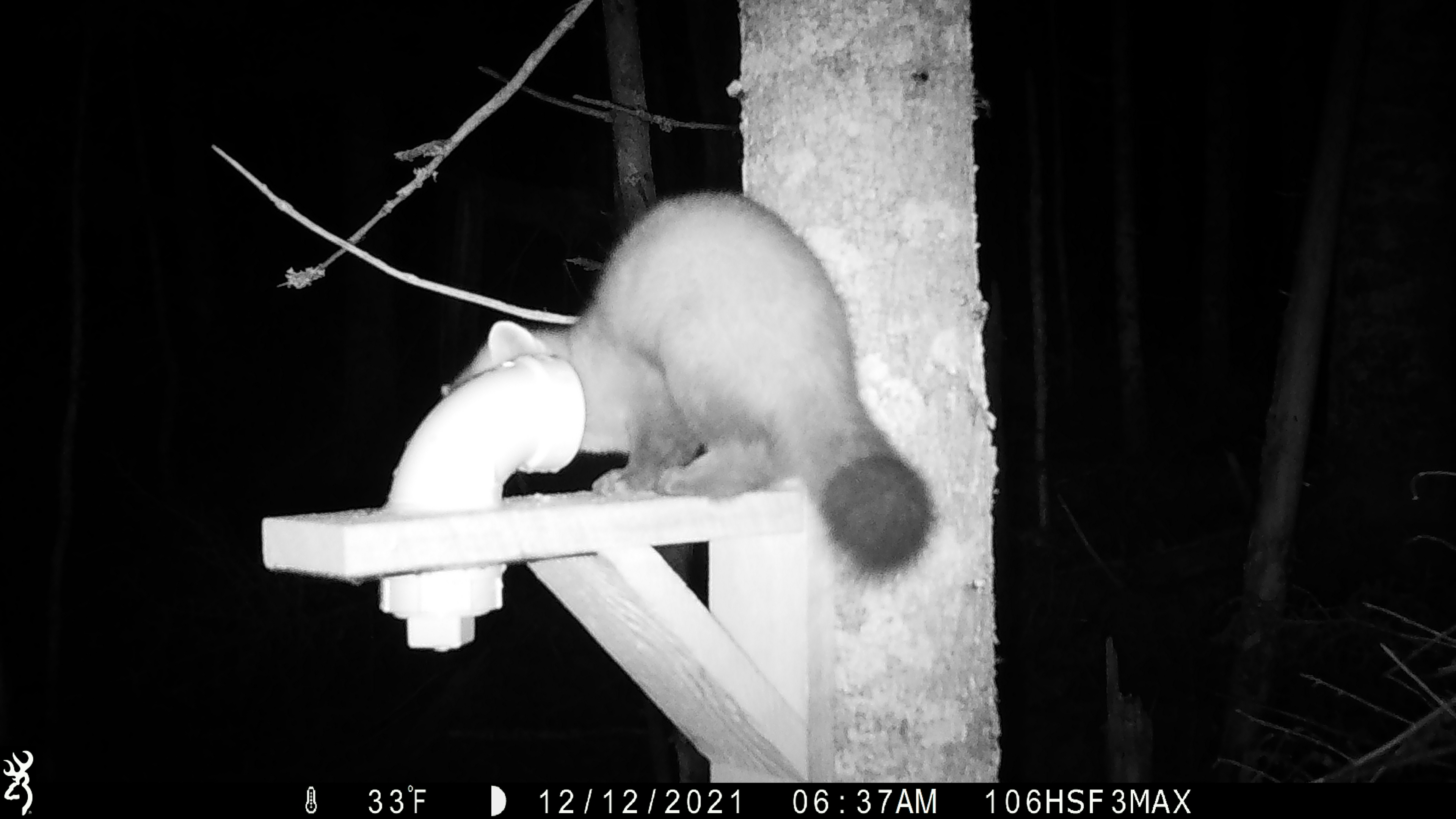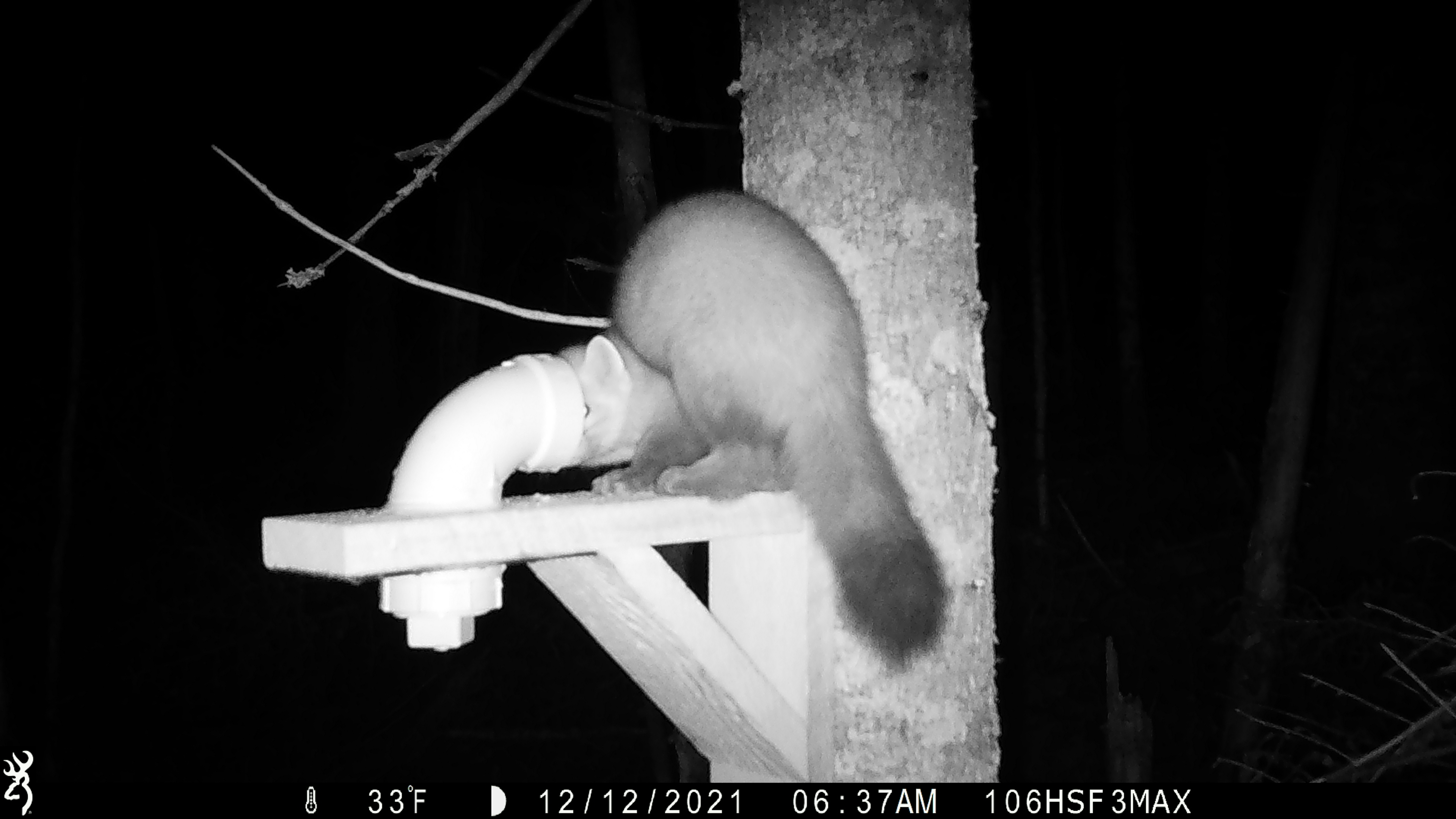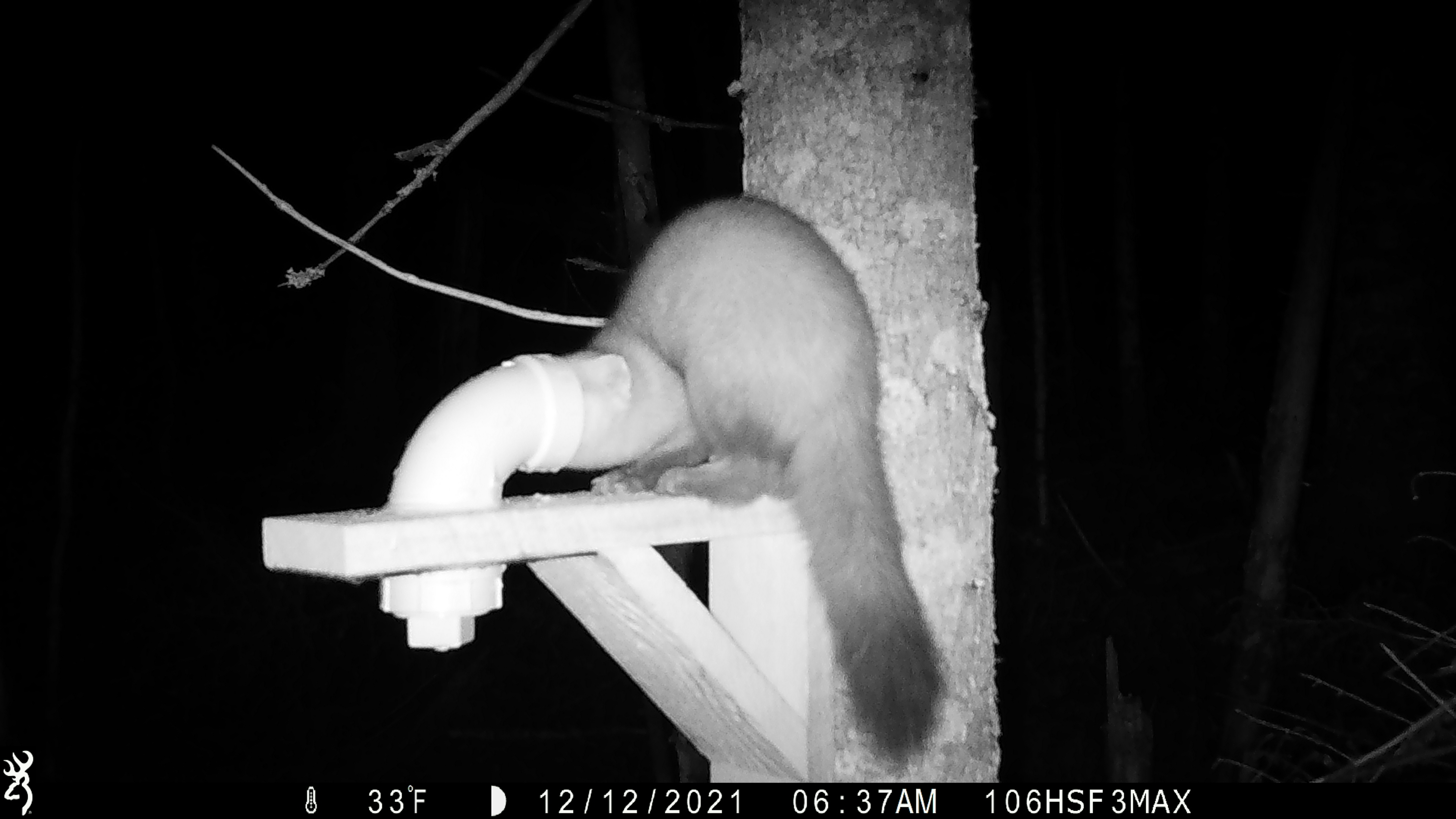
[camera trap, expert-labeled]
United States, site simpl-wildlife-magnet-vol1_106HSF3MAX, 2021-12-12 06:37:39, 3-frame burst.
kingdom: Animalia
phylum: Chordata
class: Mammalia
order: Carnivora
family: Mustelidae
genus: Martes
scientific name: Martes americana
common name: american marten